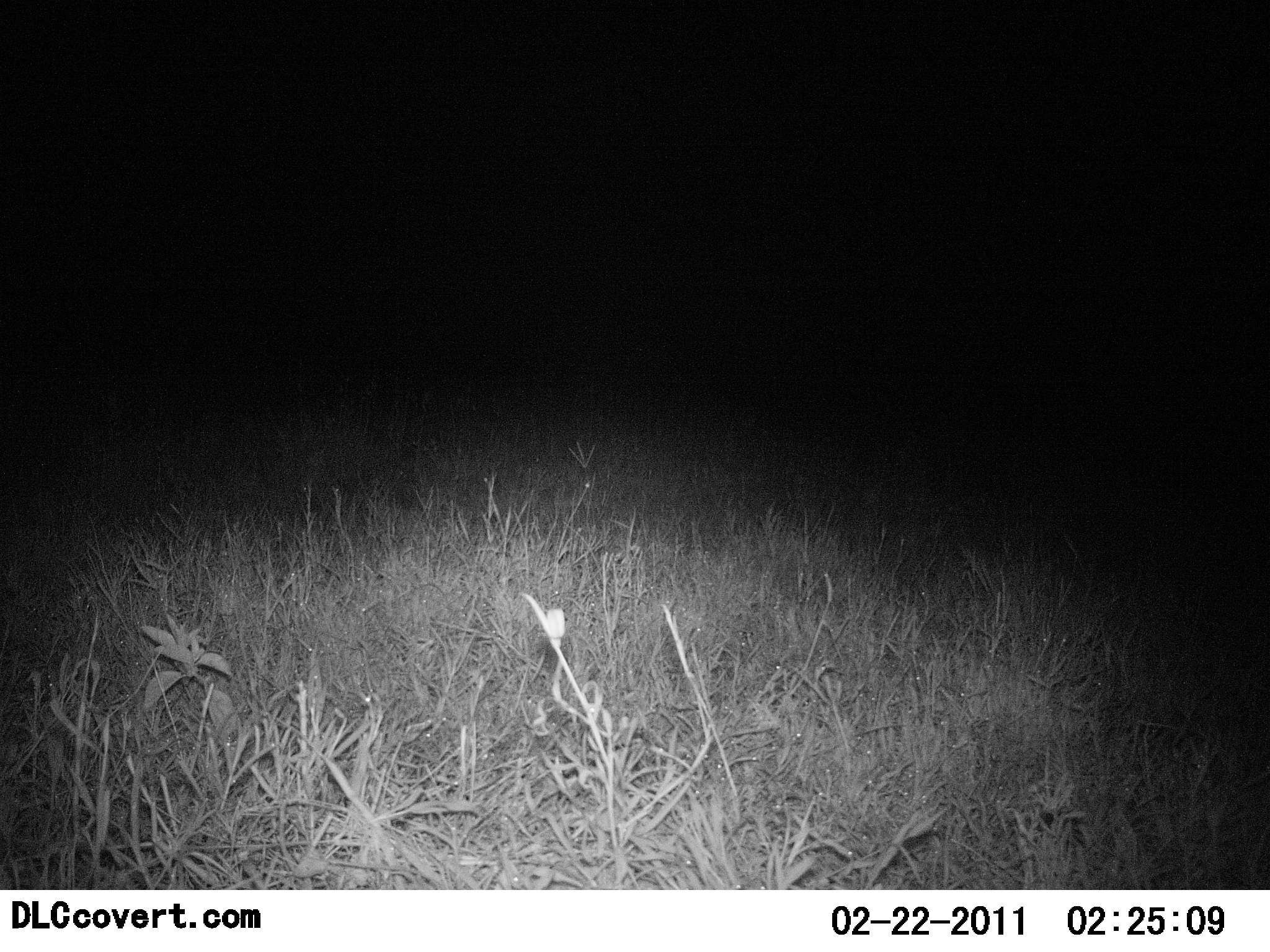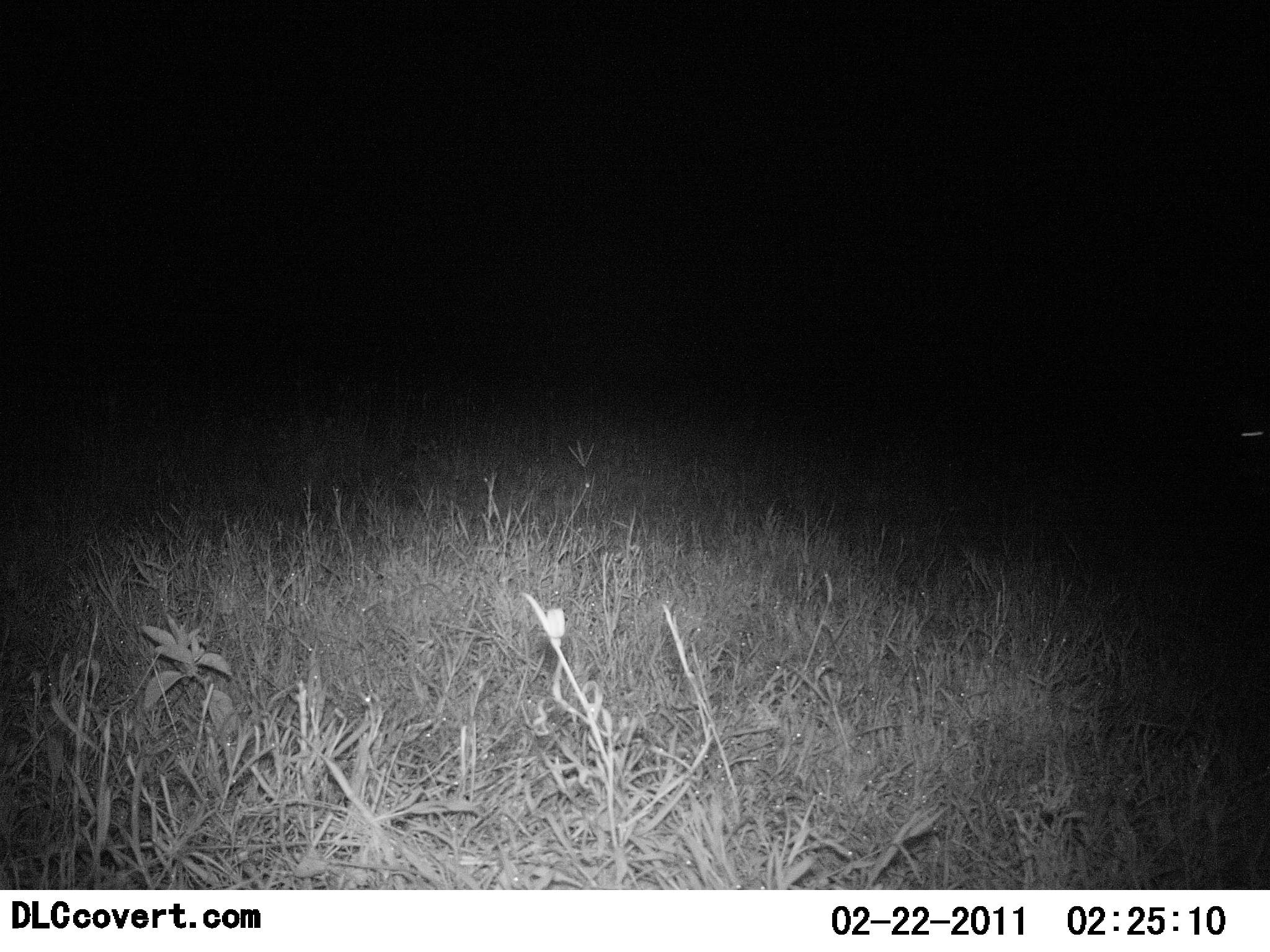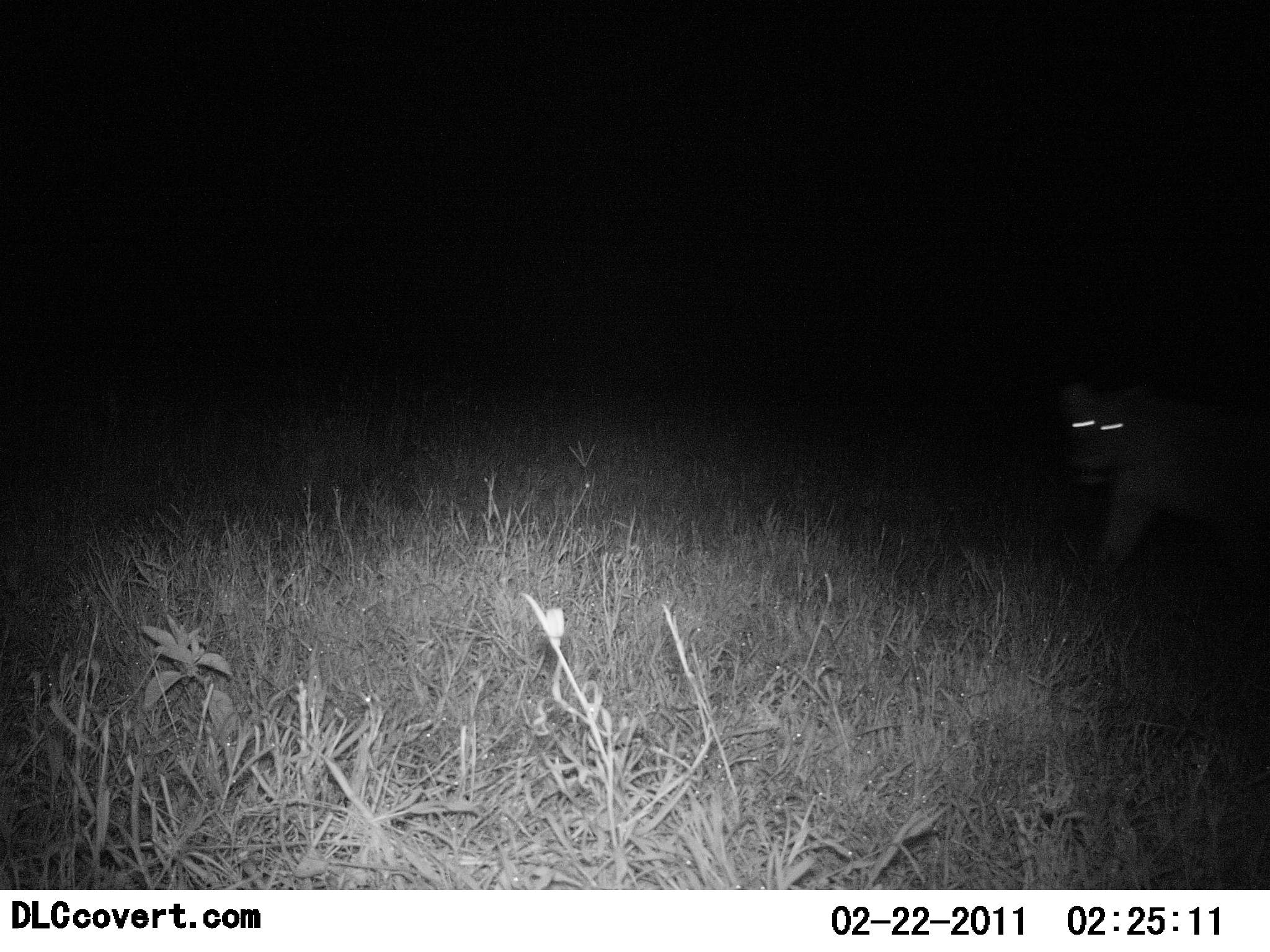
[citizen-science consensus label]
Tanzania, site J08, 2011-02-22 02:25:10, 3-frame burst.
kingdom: Animalia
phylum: Chordata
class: Mammalia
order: Carnivora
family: Felidae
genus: Panthera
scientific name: Panthera leo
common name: lion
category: lionfemale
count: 1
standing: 0%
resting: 0%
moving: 100%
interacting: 0%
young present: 0%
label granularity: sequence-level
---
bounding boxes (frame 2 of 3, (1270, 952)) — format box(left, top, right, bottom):
animal: box(1209, 394, 1270, 536)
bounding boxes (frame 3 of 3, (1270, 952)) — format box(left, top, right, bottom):
animal: box(1046, 375, 1270, 607)